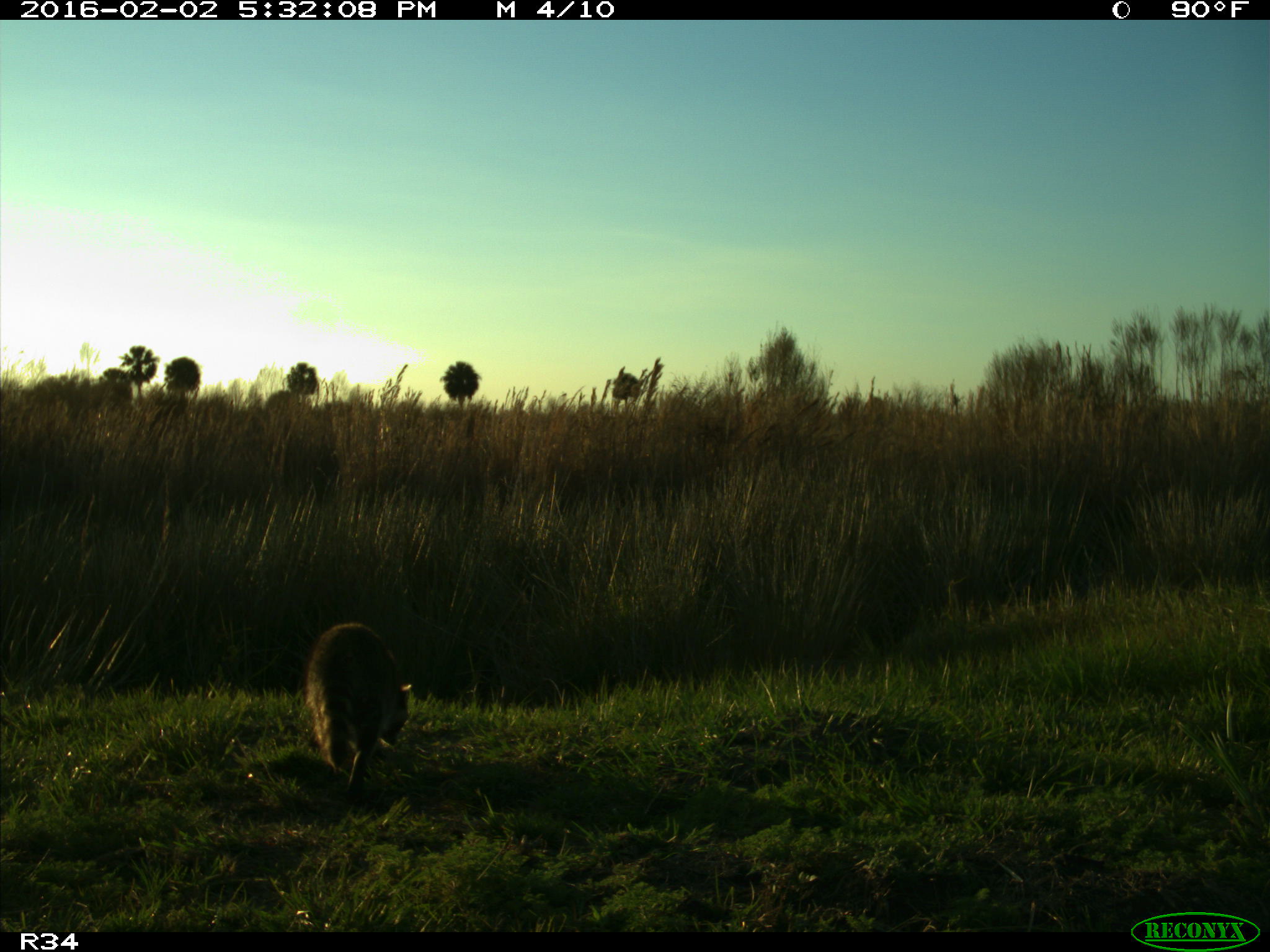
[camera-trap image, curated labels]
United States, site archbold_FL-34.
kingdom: Animalia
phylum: Chordata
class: Mammalia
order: Carnivora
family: Procyonidae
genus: Procyon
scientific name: Procyon lotor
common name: common raccoon